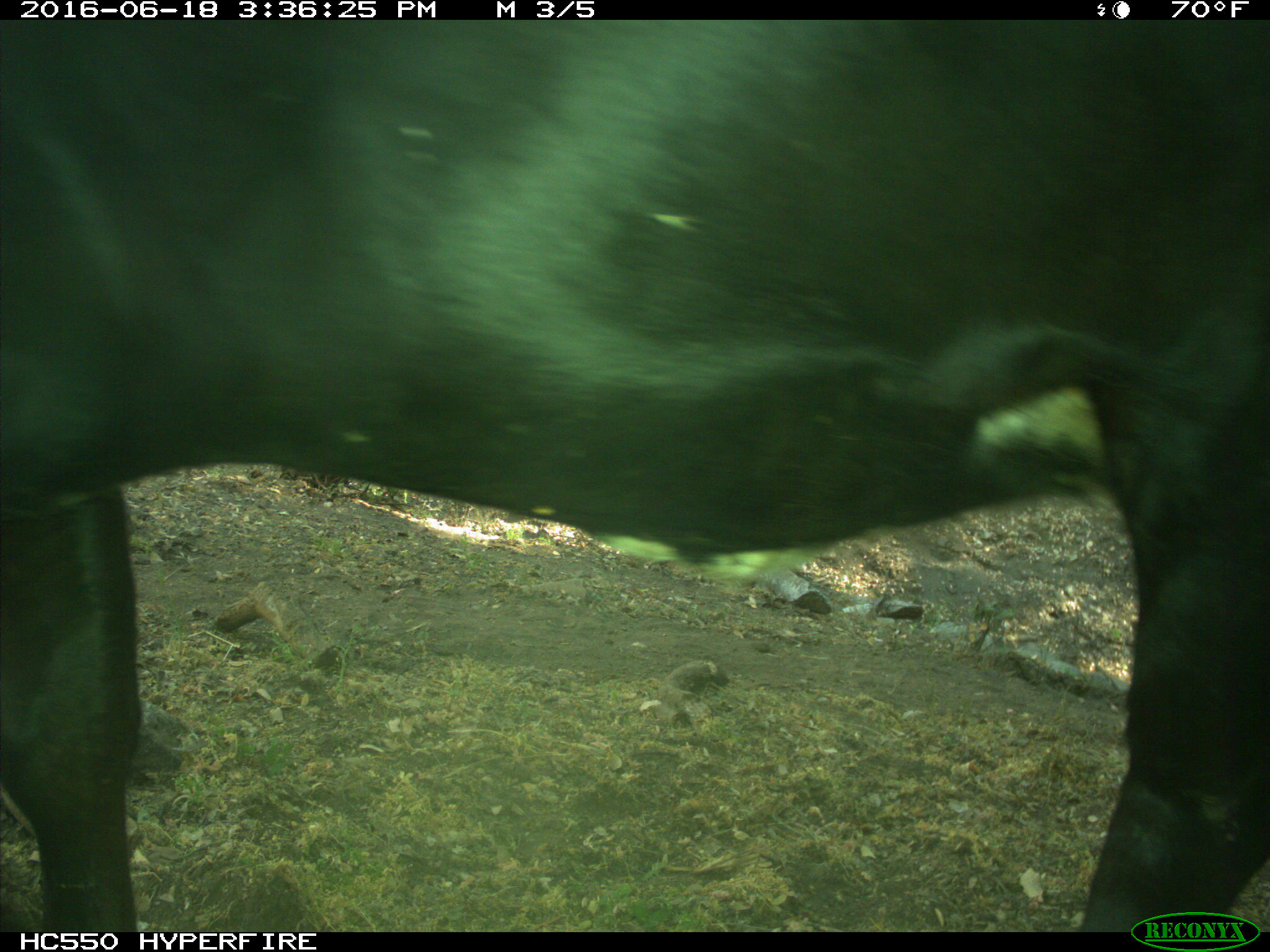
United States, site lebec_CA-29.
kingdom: Animalia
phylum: Chordata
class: Mammalia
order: Artiodactyla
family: Bovidae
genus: Bos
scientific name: Bos taurus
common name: domestic cow